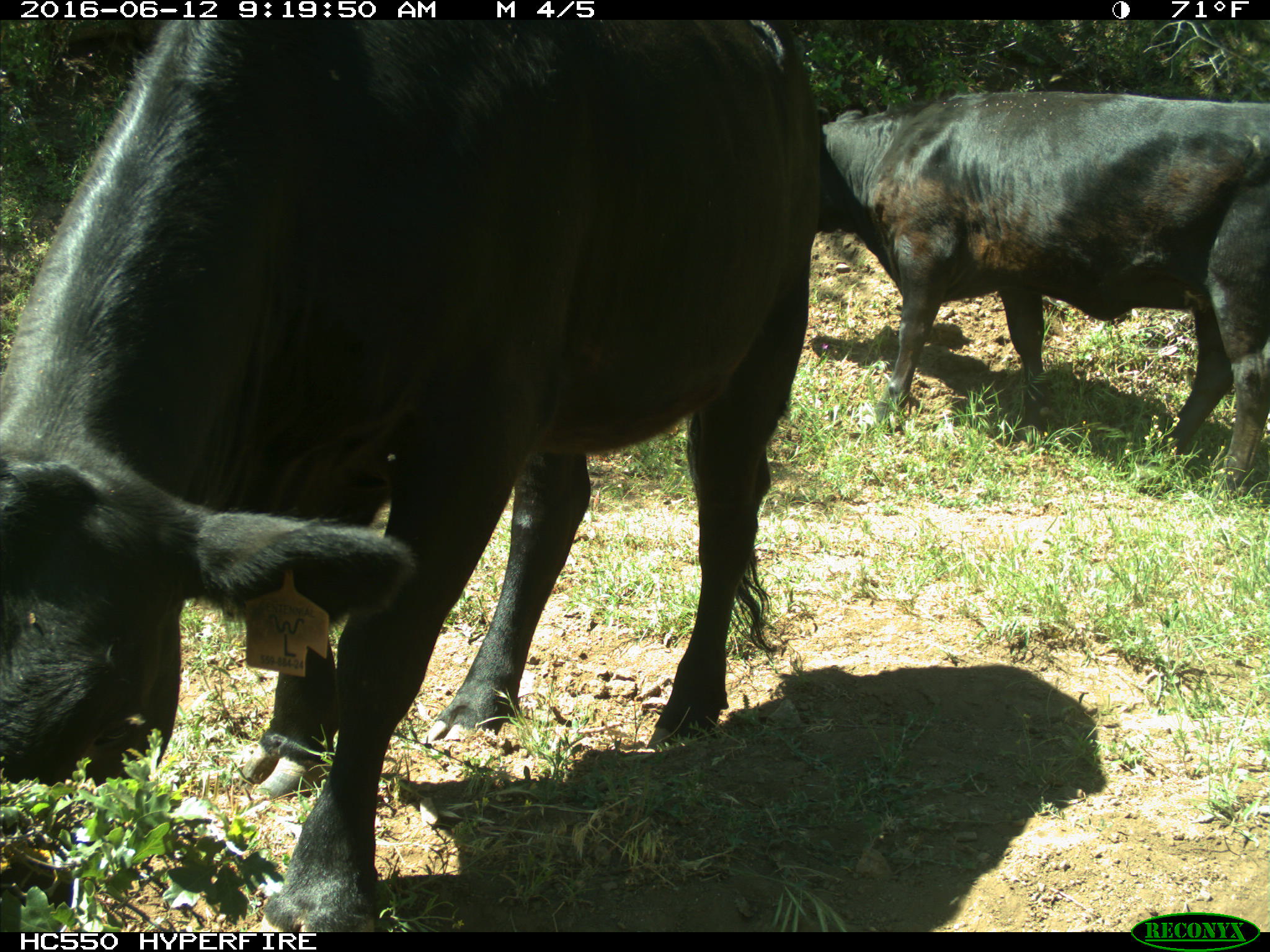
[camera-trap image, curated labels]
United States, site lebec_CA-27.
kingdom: Animalia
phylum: Chordata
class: Mammalia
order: Artiodactyla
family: Bovidae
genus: Bos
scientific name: Bos taurus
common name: domestic cow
Bos taurus (domestic cow).